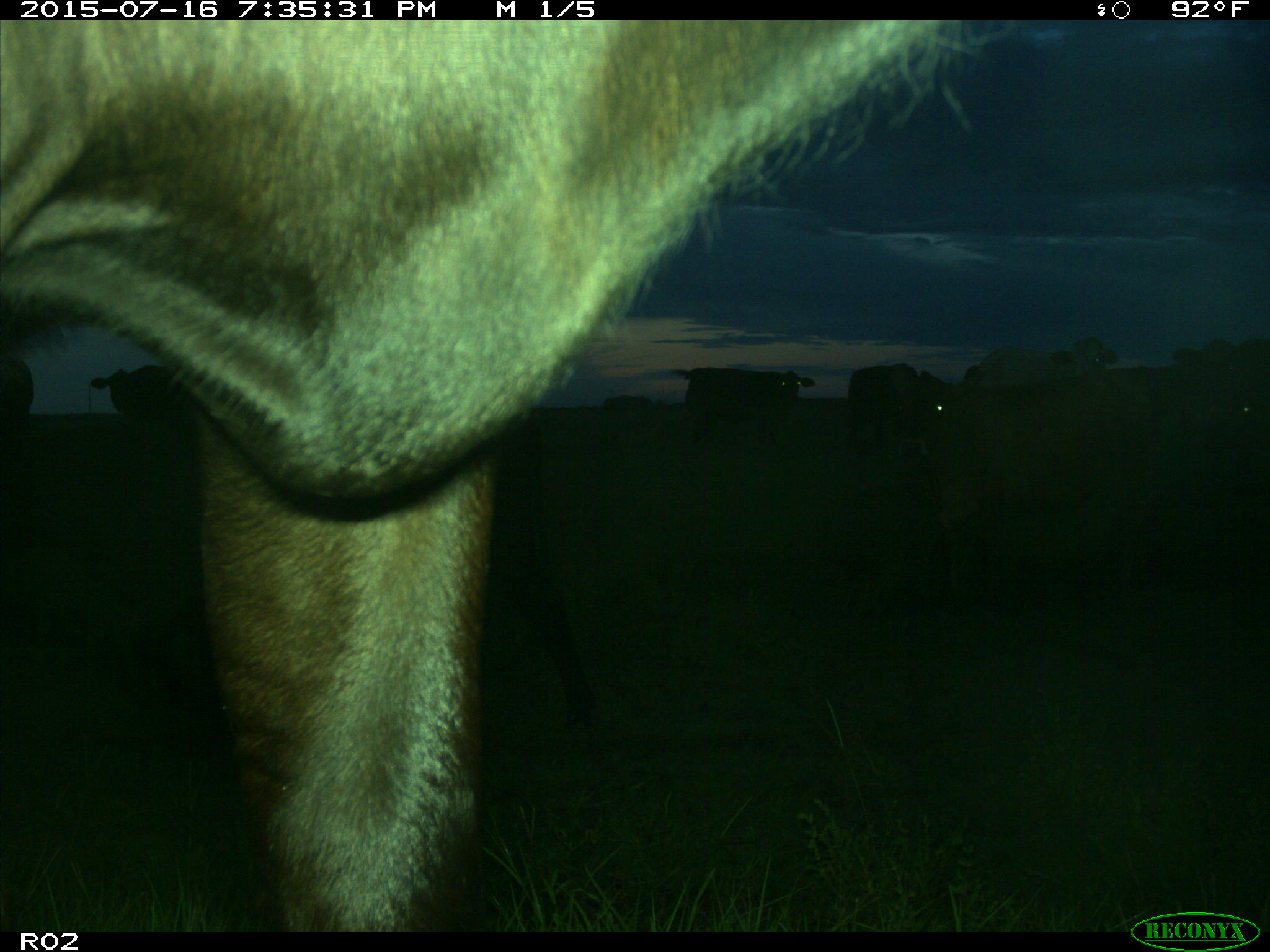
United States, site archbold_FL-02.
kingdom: Animalia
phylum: Chordata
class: Mammalia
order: Artiodactyla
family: Bovidae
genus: Bos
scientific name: Bos taurus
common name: domestic cow